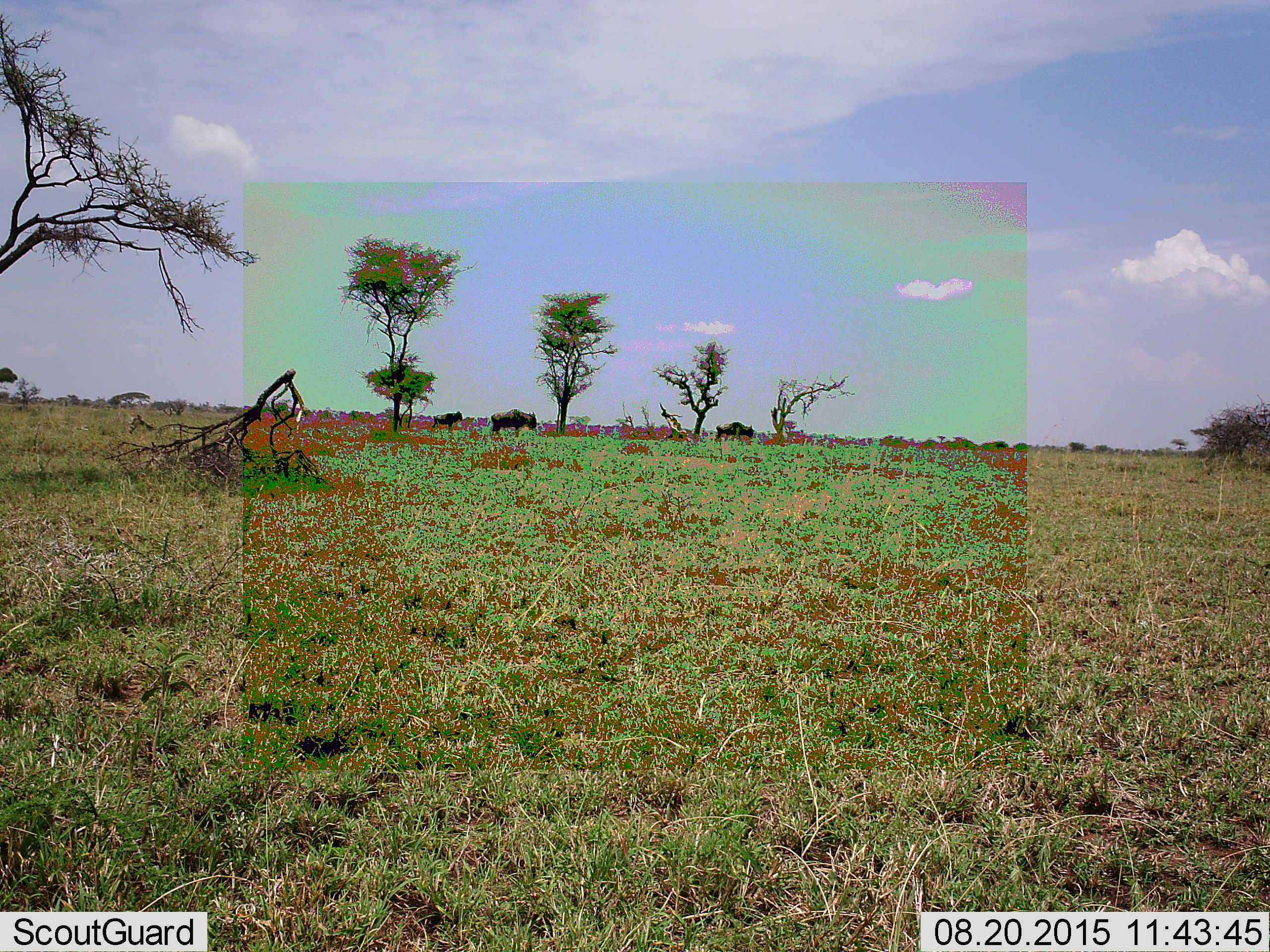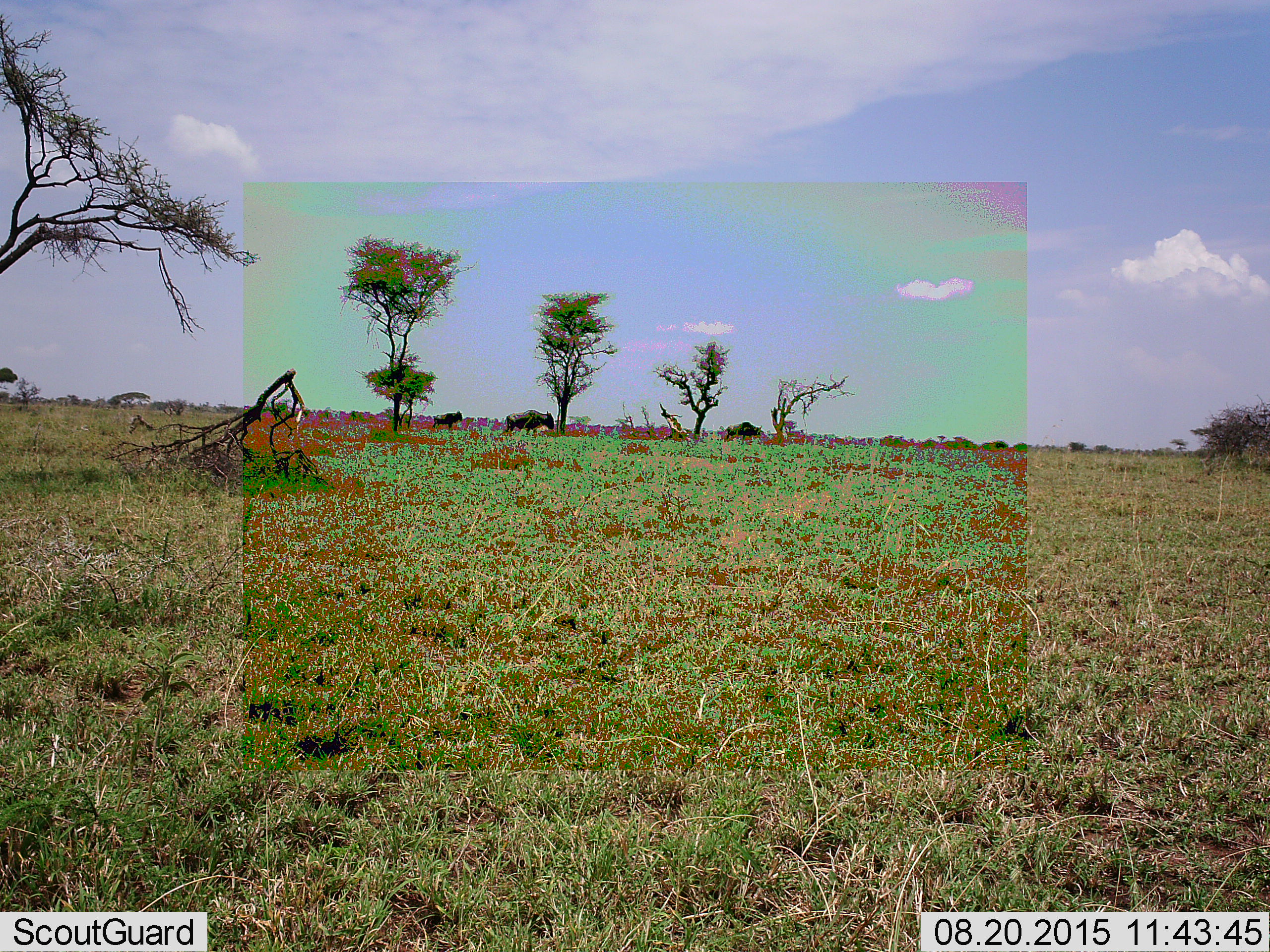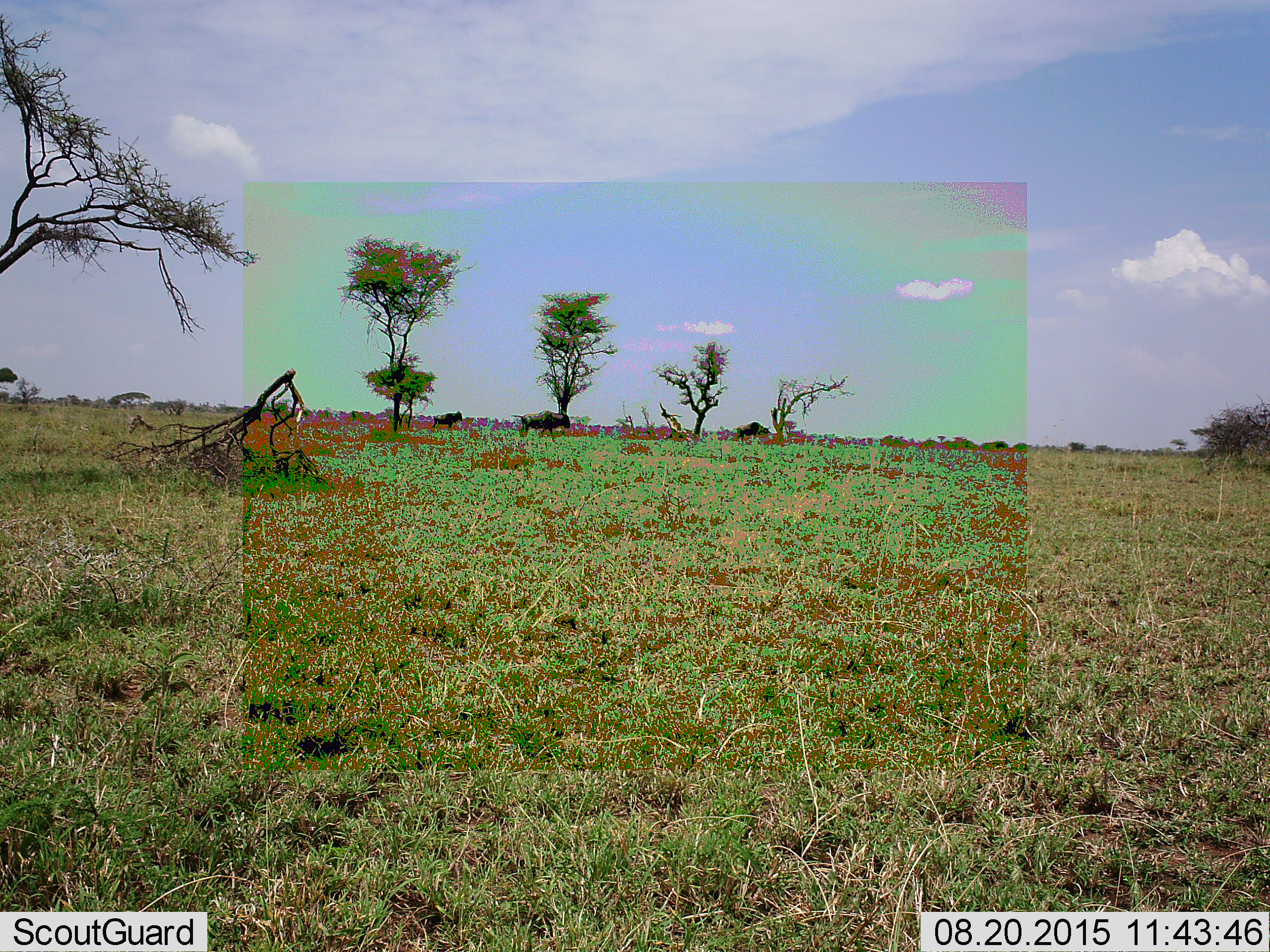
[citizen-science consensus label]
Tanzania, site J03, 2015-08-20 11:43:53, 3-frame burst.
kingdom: Animalia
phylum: Chordata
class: Mammalia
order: Artiodactyla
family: Bovidae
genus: Connochaetes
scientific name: Connochaetes taurinus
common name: blue wildebeest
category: wildebeest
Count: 3.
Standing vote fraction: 67%.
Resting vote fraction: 0%.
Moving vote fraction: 89%.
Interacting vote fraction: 0%.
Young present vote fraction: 0%.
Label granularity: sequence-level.